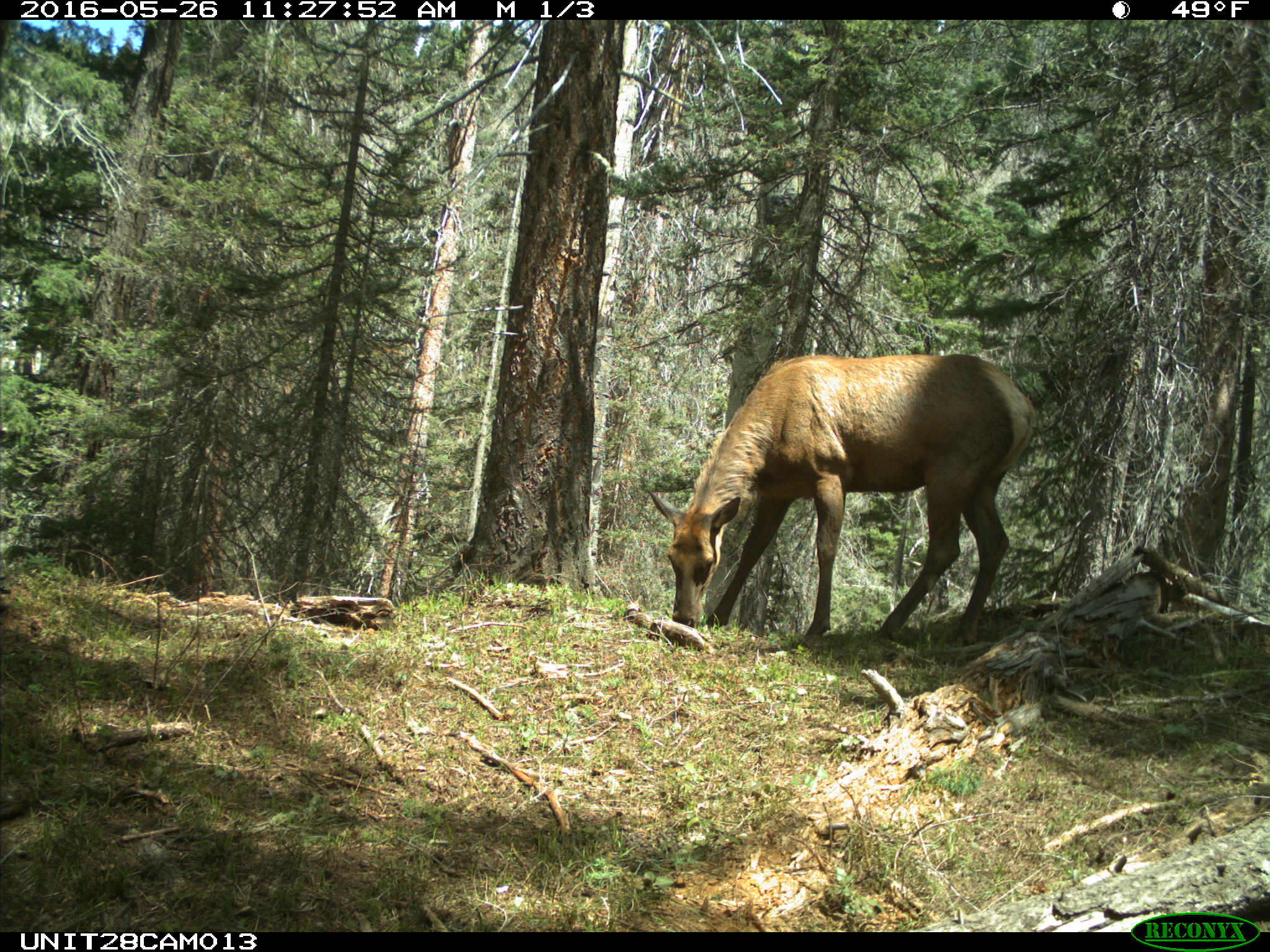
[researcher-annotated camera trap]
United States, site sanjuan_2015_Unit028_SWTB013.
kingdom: Animalia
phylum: Chordata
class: Mammalia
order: Artiodactyla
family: Cervidae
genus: Cervus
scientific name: Cervus elaphus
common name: red deer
Cervus elaphus (red deer).